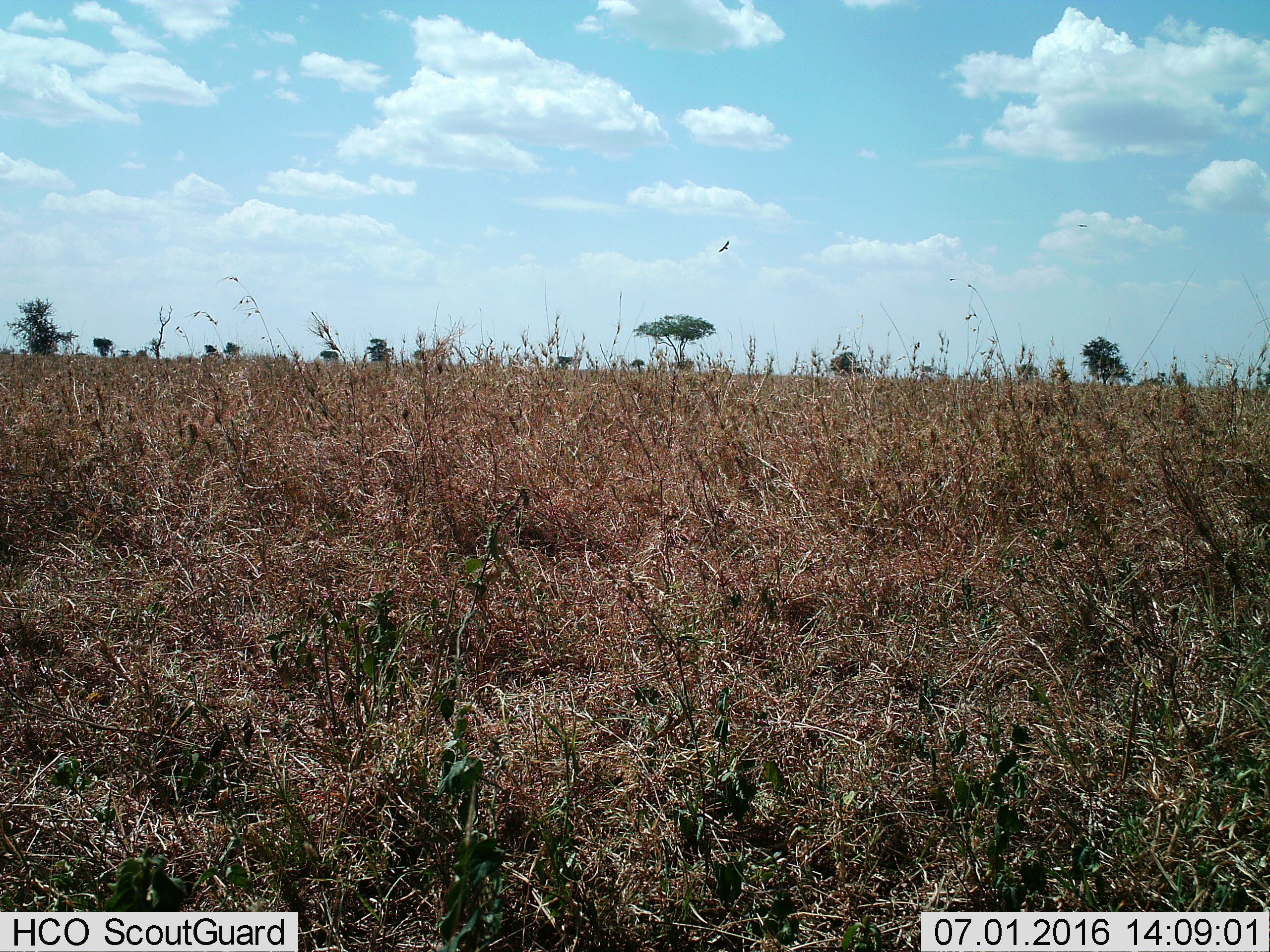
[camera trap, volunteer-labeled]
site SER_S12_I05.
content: unidentified animal